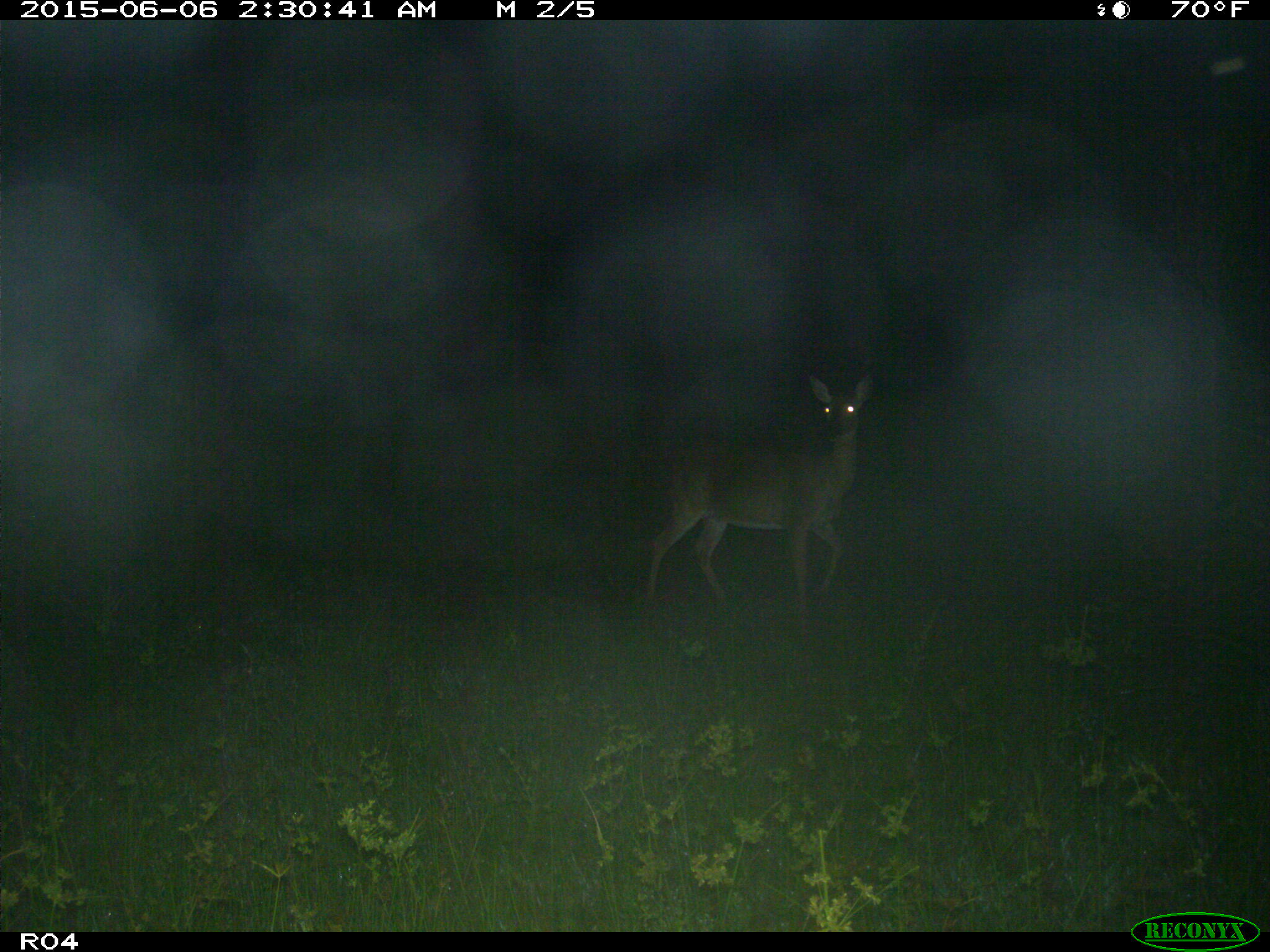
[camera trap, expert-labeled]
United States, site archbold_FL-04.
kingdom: Animalia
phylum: Chordata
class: Mammalia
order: Artiodactyla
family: Cervidae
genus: Odocoileus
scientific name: Odocoileus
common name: deer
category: unidentified deer